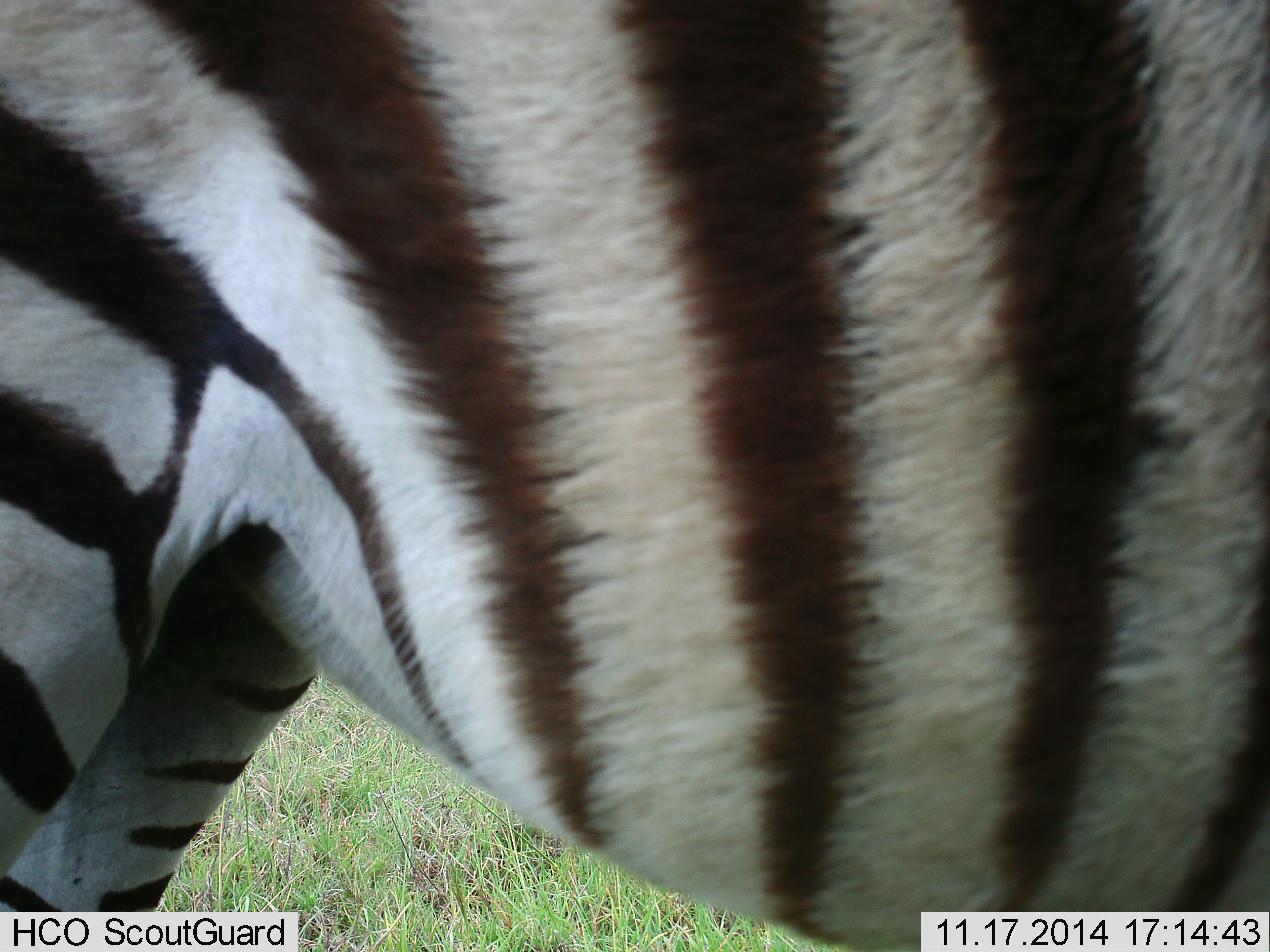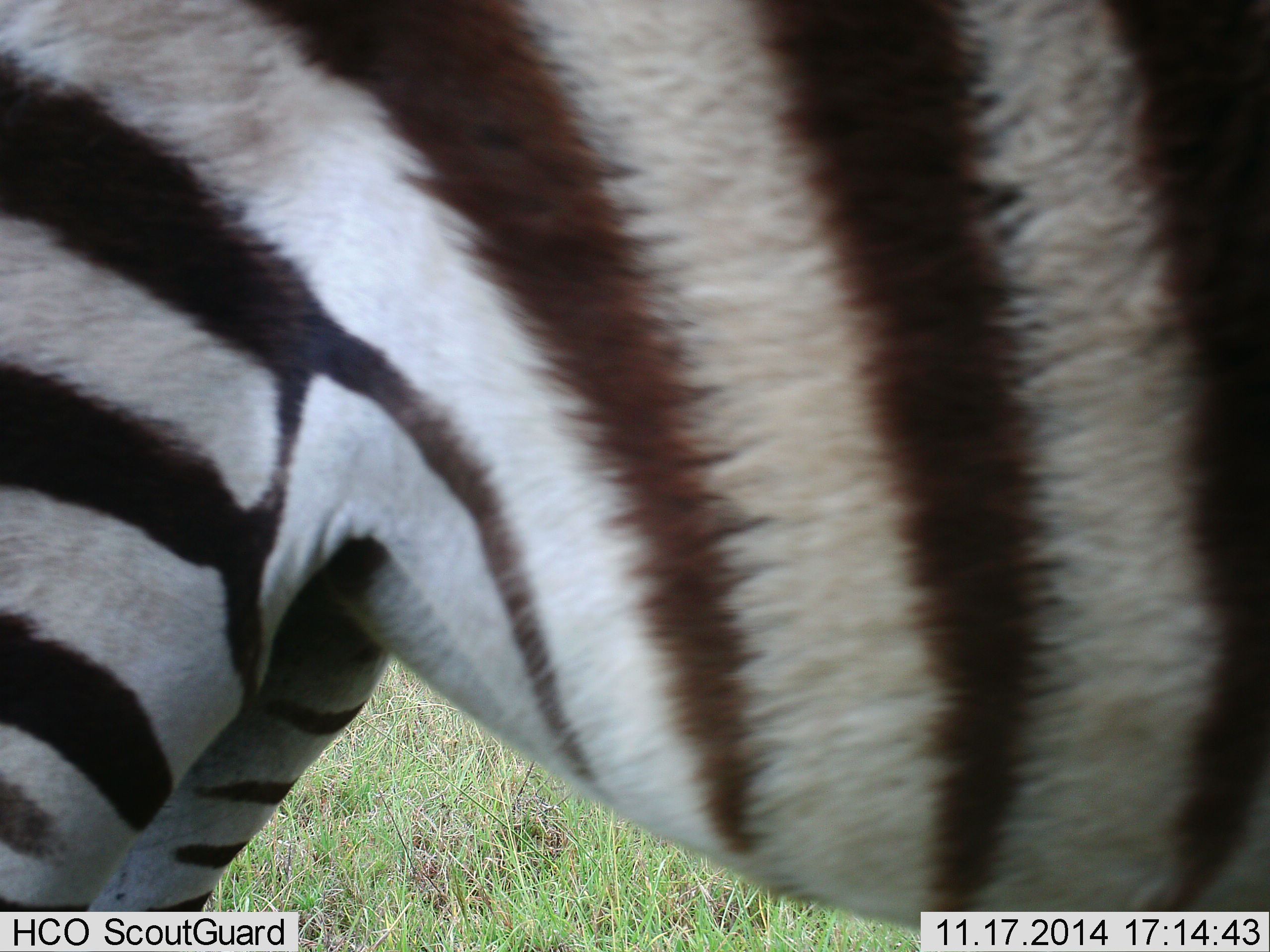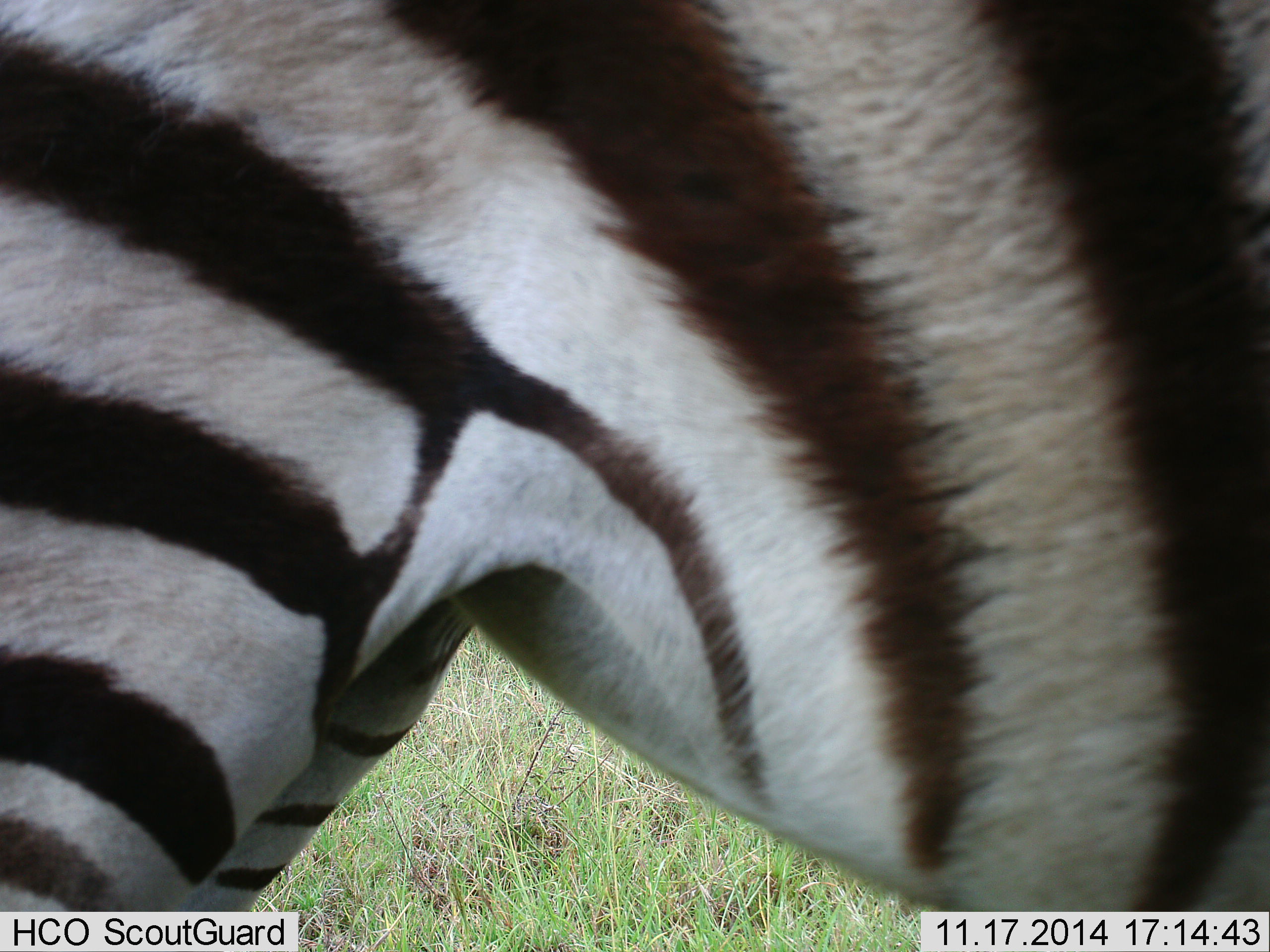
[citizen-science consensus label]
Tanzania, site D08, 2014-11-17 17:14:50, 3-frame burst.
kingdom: Animalia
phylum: Chordata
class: Mammalia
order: Perissodactyla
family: Equidae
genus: Equus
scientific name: Equus quagga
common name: plains zebra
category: zebra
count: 1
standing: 100%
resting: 0%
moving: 10%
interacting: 0%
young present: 0%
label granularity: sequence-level